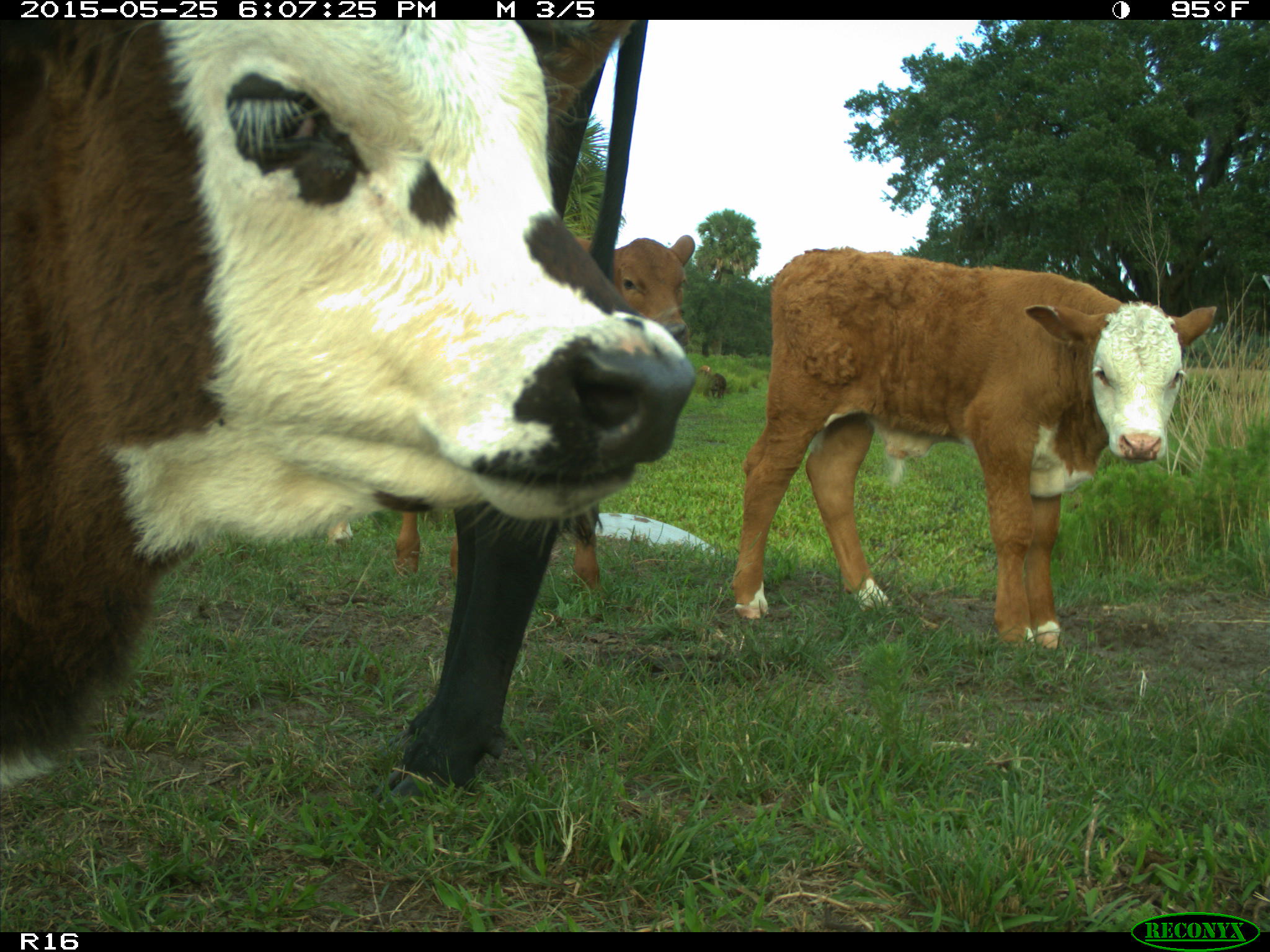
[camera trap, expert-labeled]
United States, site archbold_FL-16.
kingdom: Animalia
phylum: Chordata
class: Mammalia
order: Artiodactyla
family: Bovidae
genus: Bos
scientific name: Bos taurus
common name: domestic cow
Bos taurus (domestic cow).